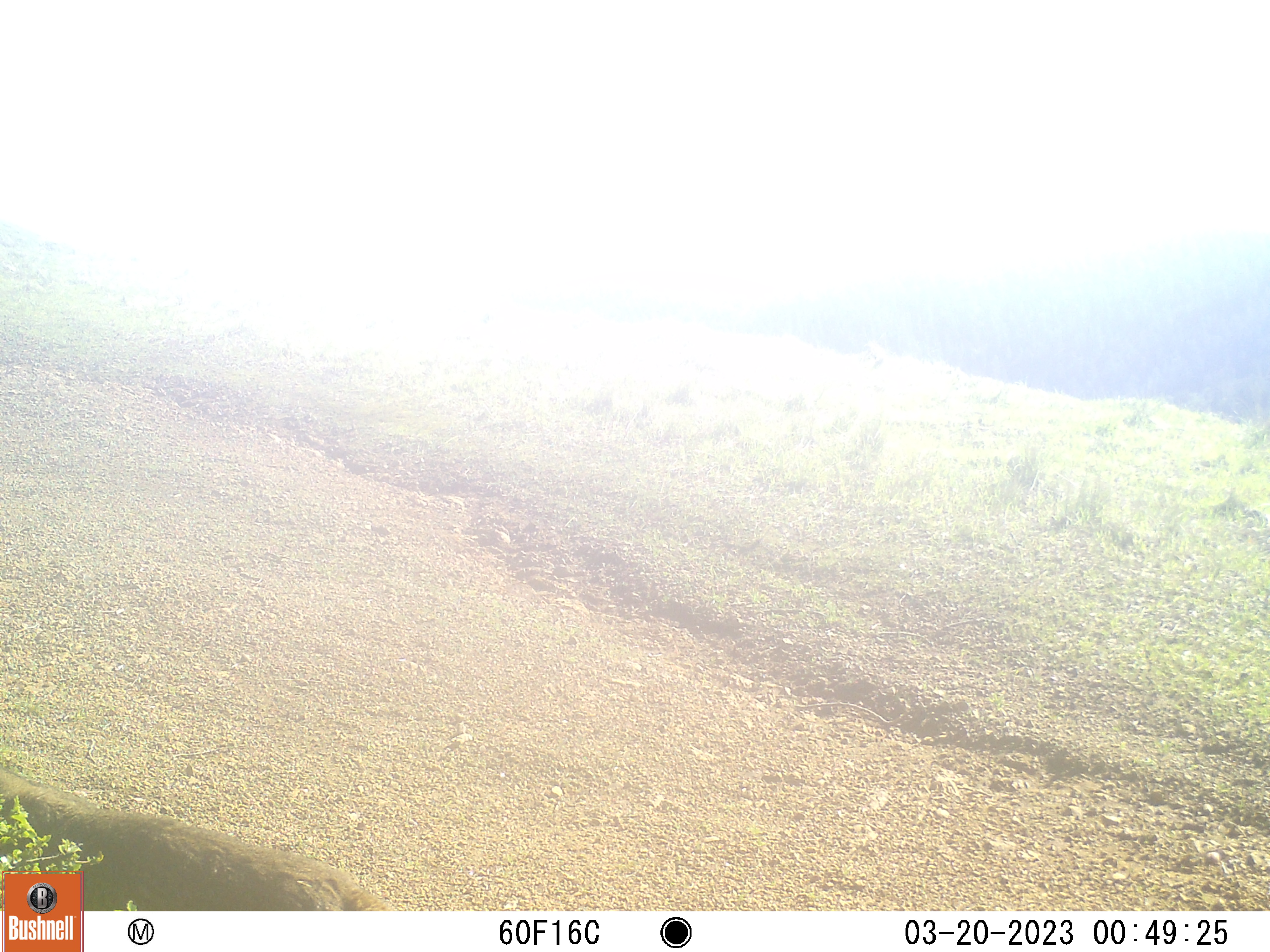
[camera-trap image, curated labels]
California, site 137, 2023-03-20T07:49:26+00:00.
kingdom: Animalia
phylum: Chordata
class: Mammalia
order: Carnivora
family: Felidae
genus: Lynx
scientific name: Lynx rufus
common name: bobcat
Bobcat (Lynx rufus).